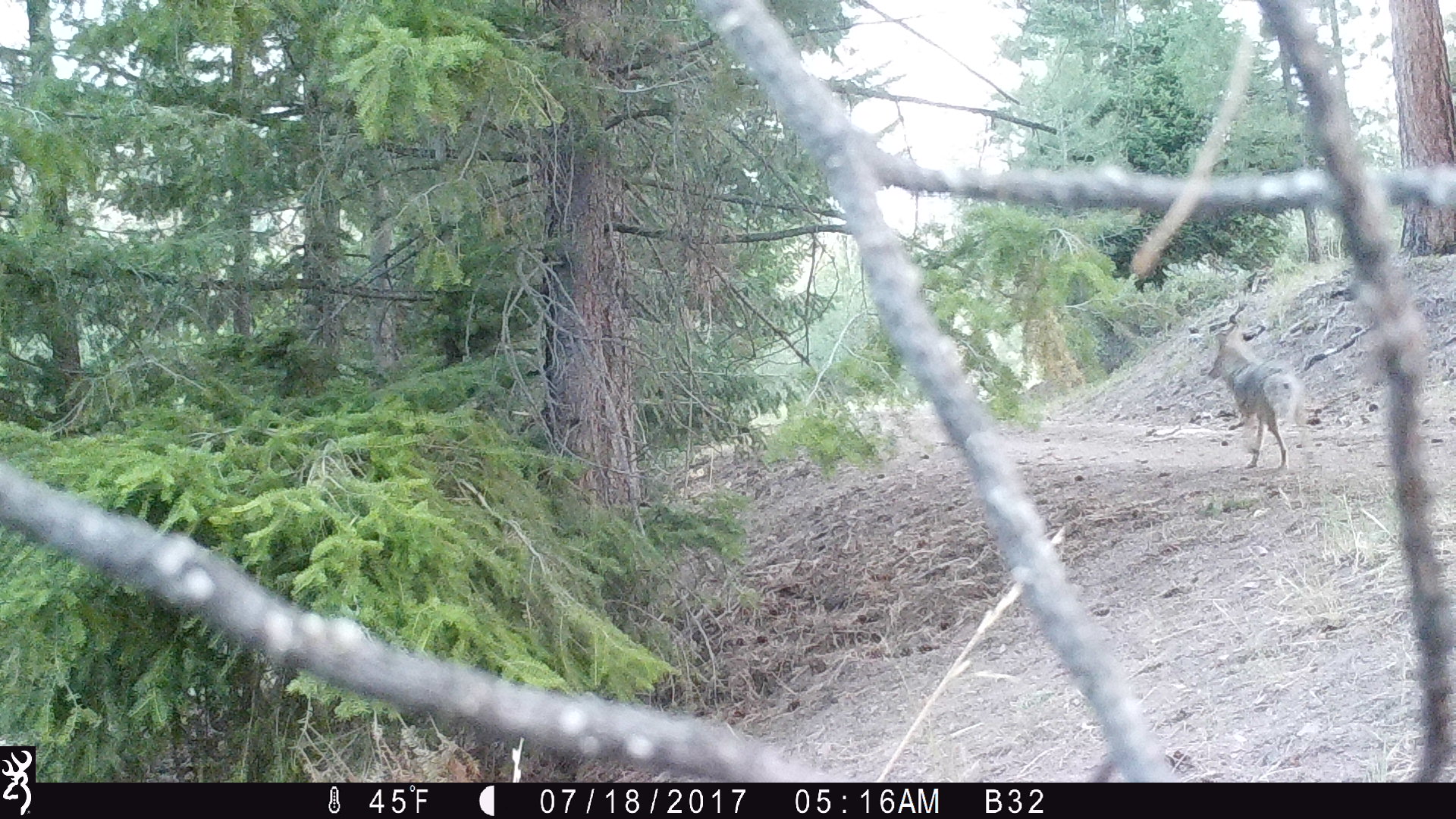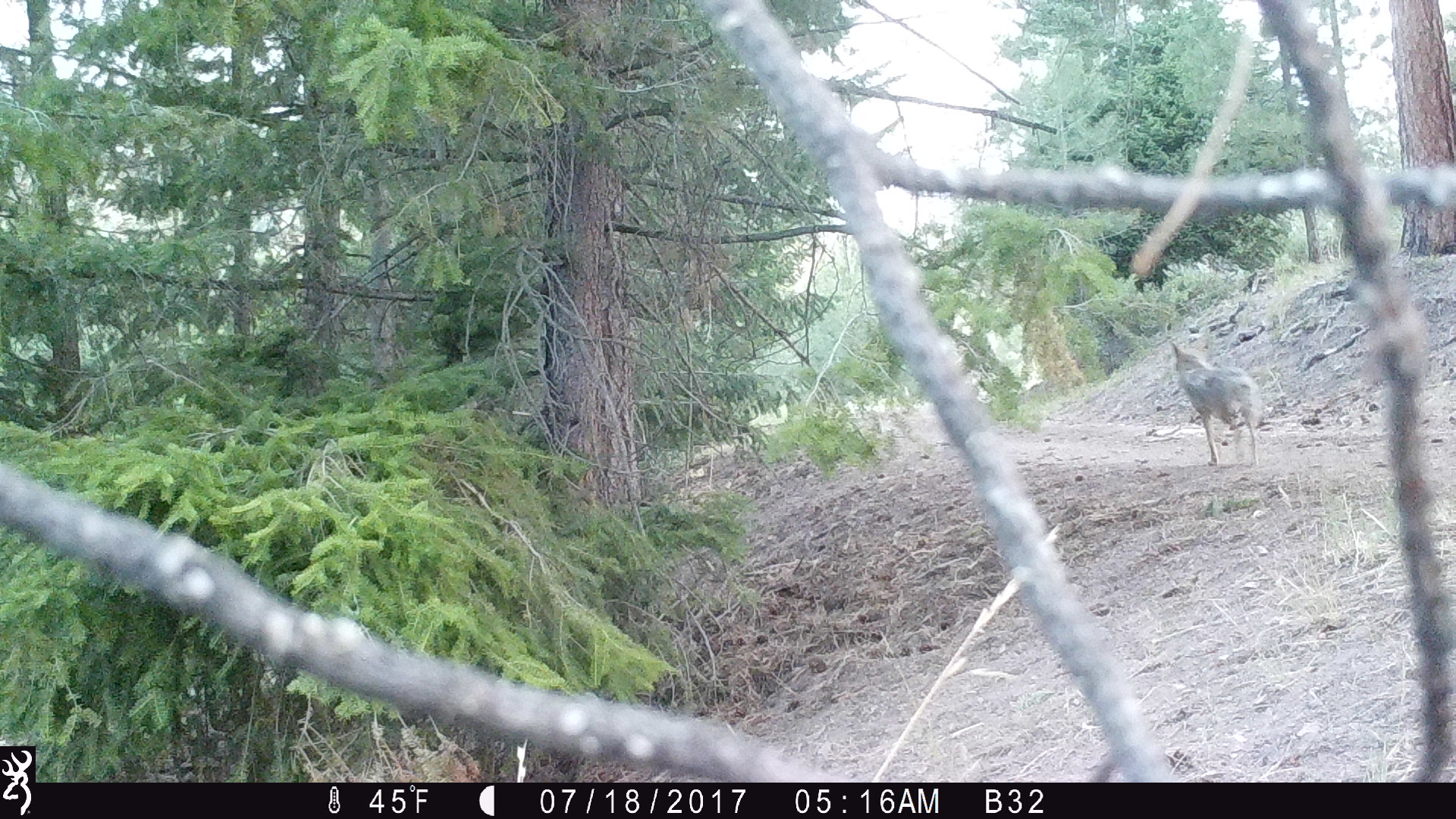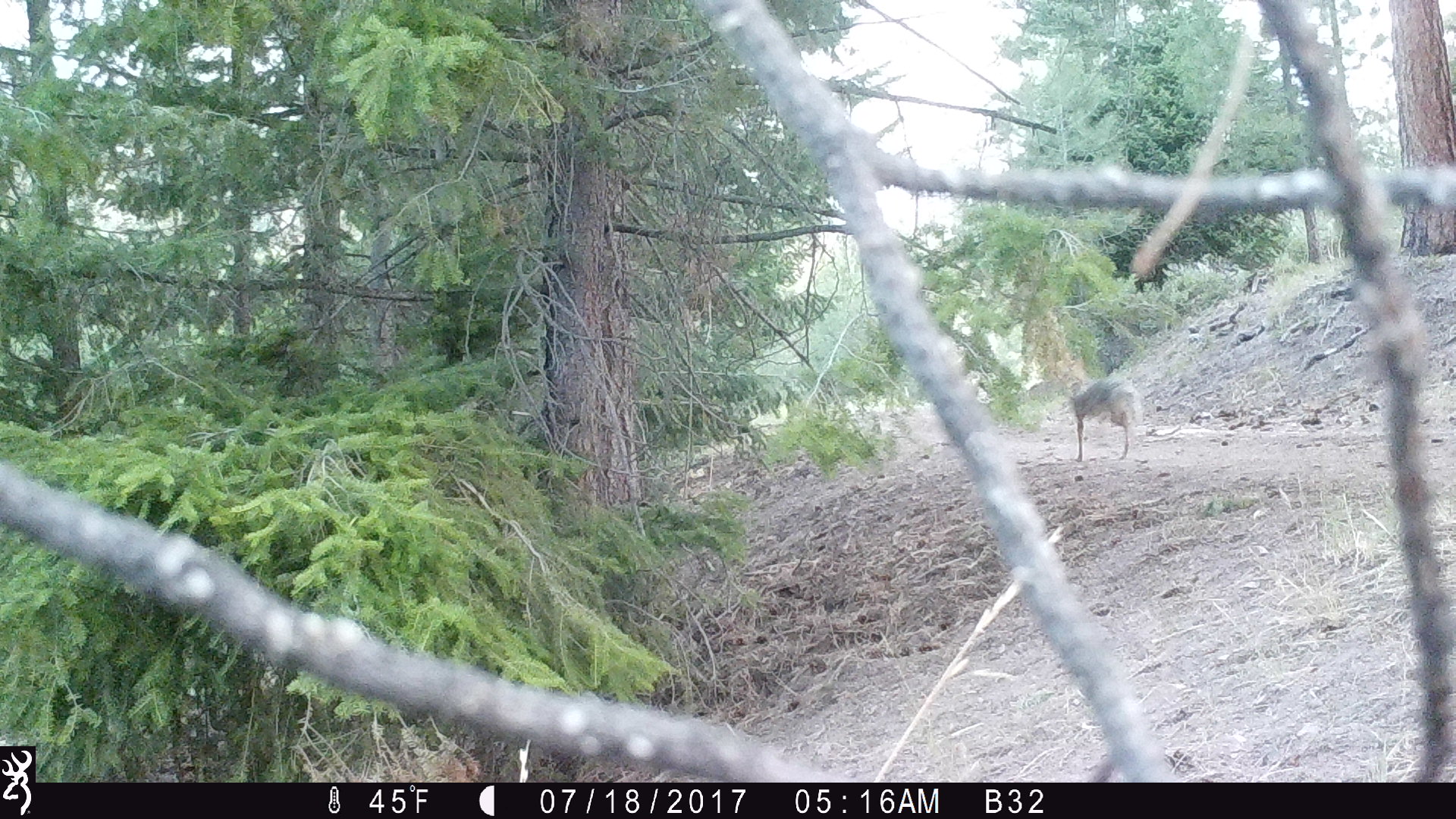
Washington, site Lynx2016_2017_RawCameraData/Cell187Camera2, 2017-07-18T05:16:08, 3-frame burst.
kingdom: Animalia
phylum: Chordata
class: Mammalia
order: Carnivora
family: Canidae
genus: Canis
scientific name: Canis latrans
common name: coyote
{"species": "Canis latrans (coyote)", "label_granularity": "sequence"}